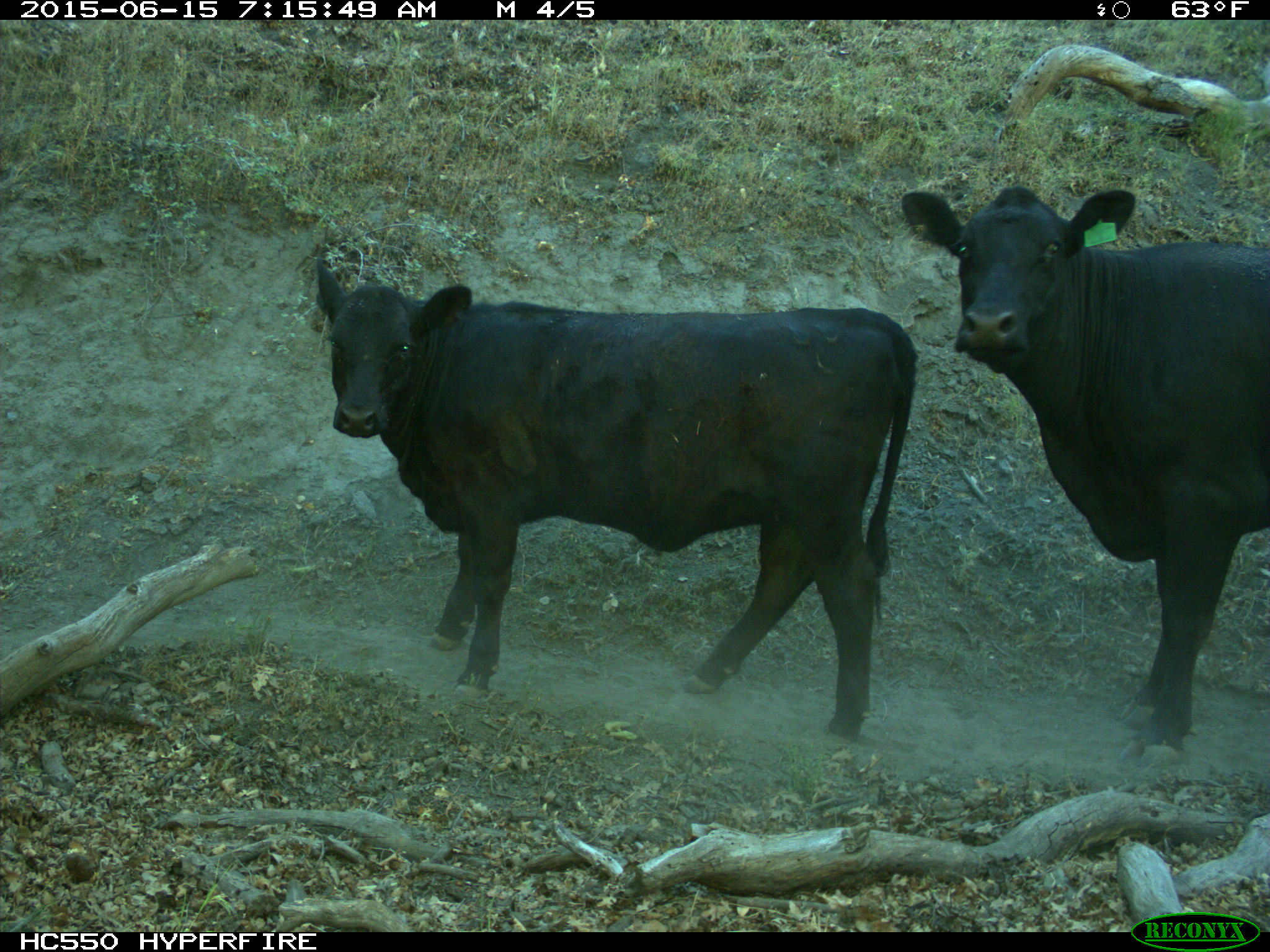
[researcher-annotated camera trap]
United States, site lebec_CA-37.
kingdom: Animalia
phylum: Chordata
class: Mammalia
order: Artiodactyla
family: Bovidae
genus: Bos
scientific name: Bos taurus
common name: domestic cow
Bos taurus (domestic cow).